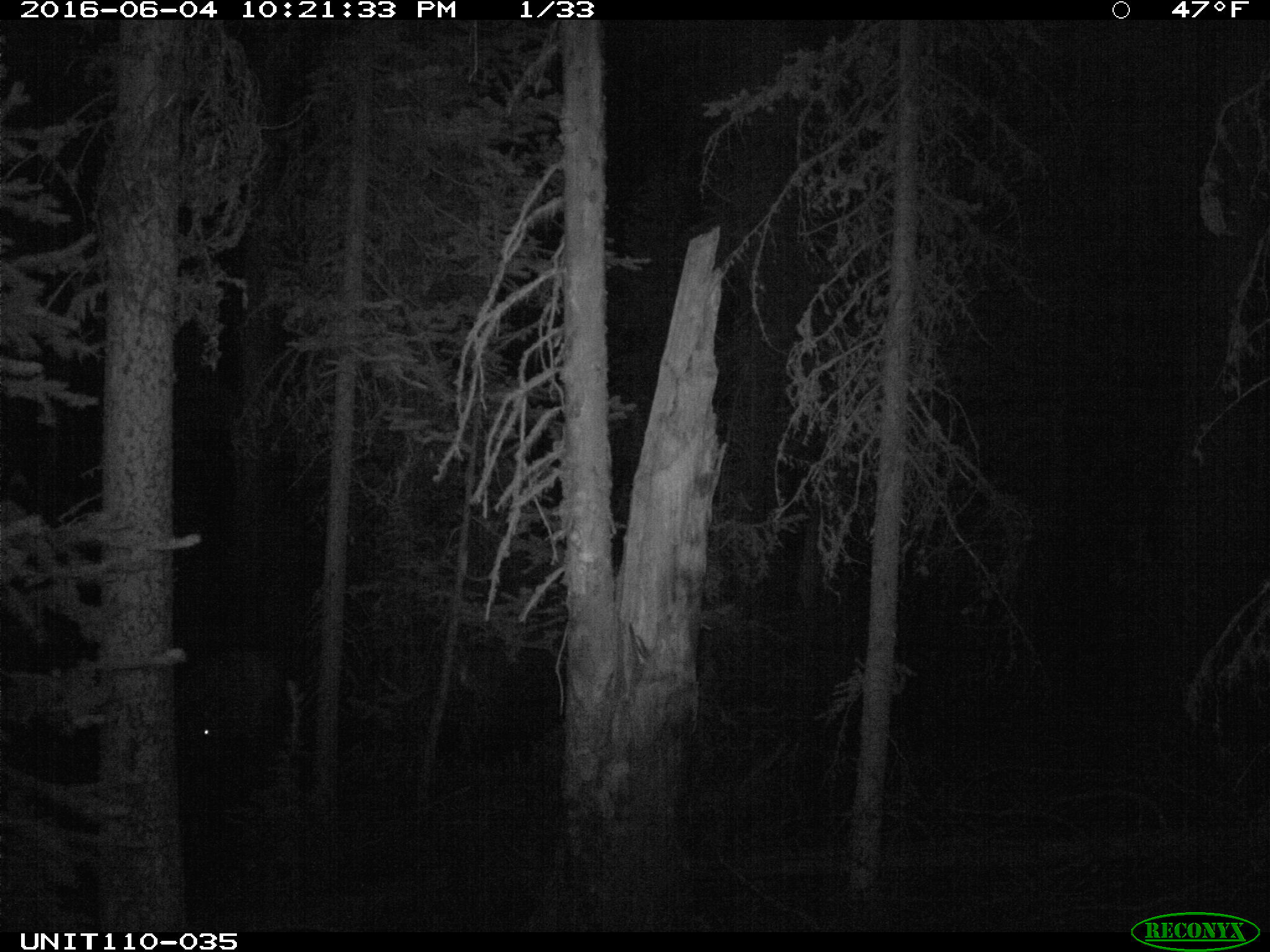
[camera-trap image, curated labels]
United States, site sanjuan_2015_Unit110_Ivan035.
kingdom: Animalia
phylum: Chordata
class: Mammalia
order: Artiodactyla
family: Cervidae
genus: Cervus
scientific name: Cervus elaphus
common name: red deer